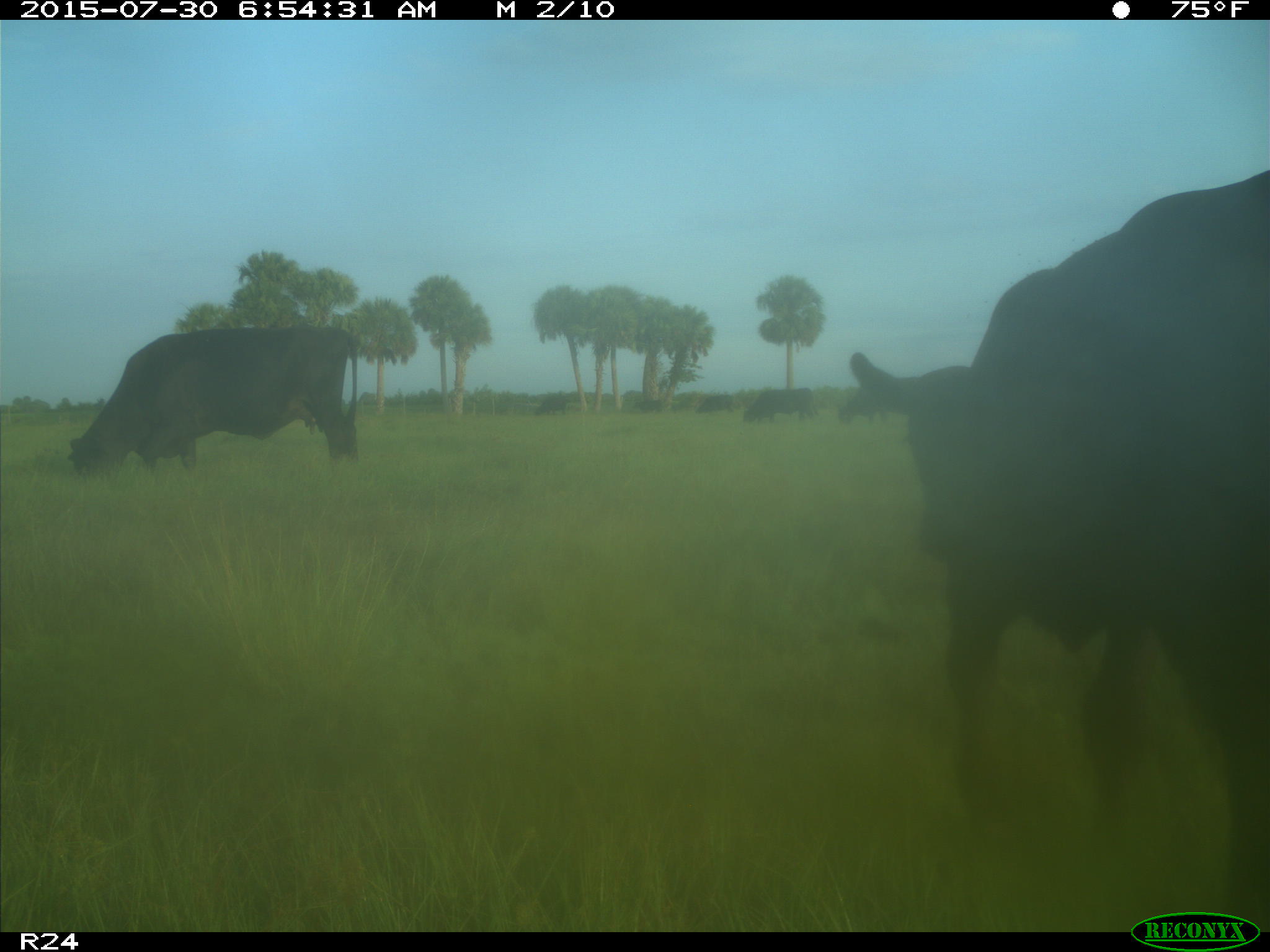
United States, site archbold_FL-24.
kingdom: Animalia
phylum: Chordata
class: Mammalia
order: Artiodactyla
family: Bovidae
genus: Bos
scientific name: Bos taurus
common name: domestic cow